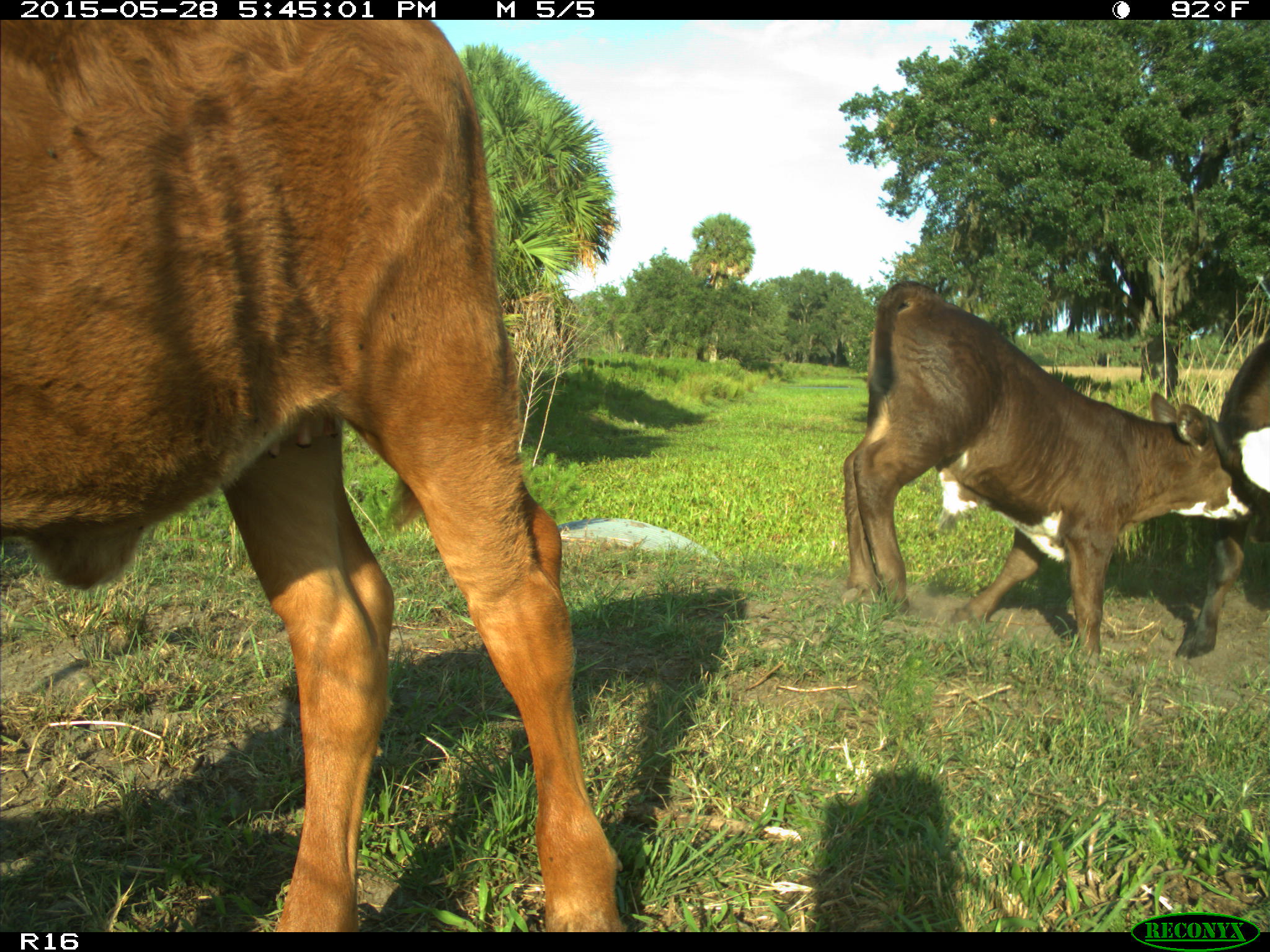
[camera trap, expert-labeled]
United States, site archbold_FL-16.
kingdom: Animalia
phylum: Chordata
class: Mammalia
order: Artiodactyla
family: Bovidae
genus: Bos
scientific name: Bos taurus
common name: domestic cow